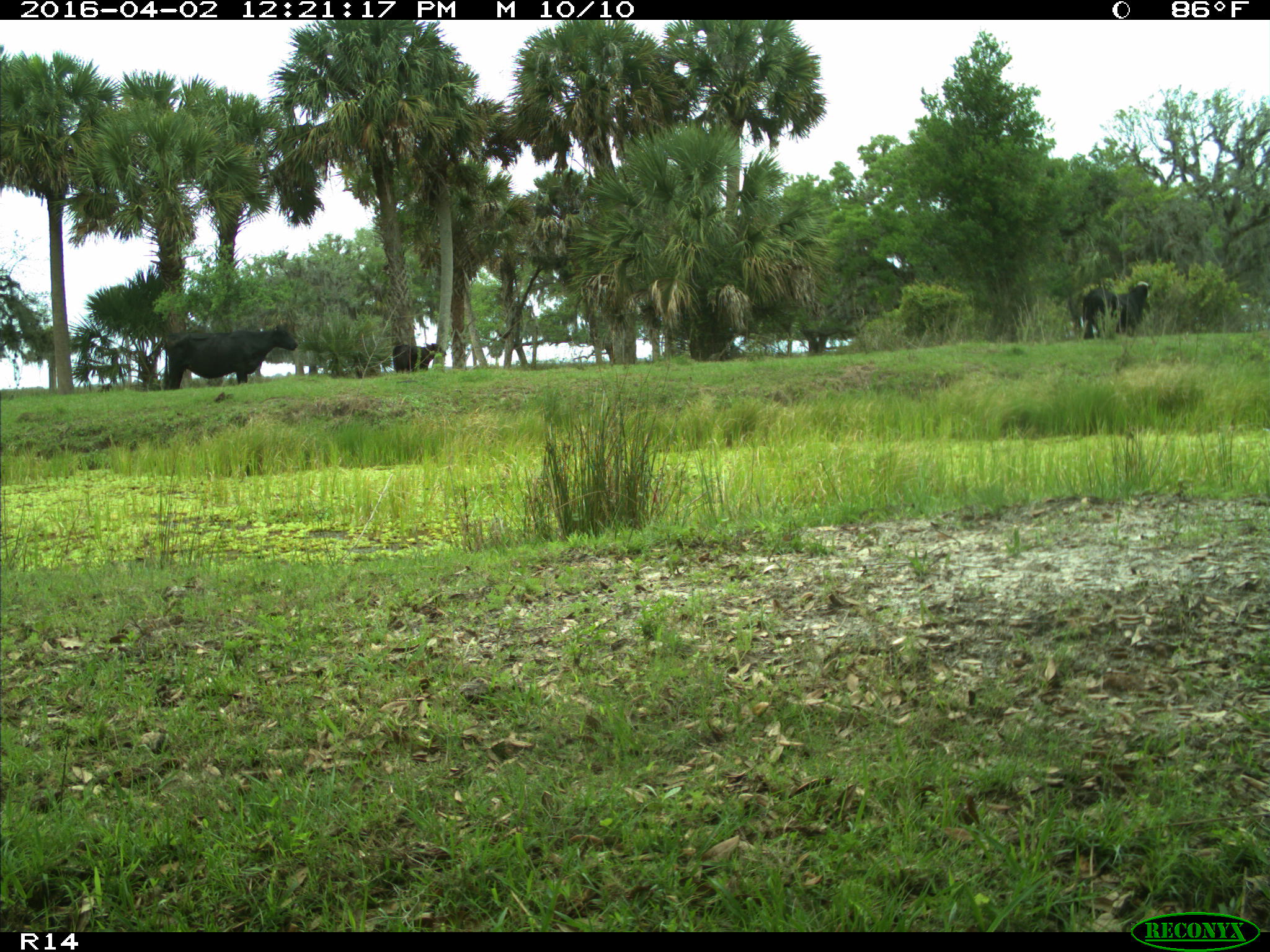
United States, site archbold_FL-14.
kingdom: Animalia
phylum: Chordata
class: Mammalia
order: Artiodactyla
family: Bovidae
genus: Bos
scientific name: Bos taurus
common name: domestic cow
Bos taurus (domestic cow).